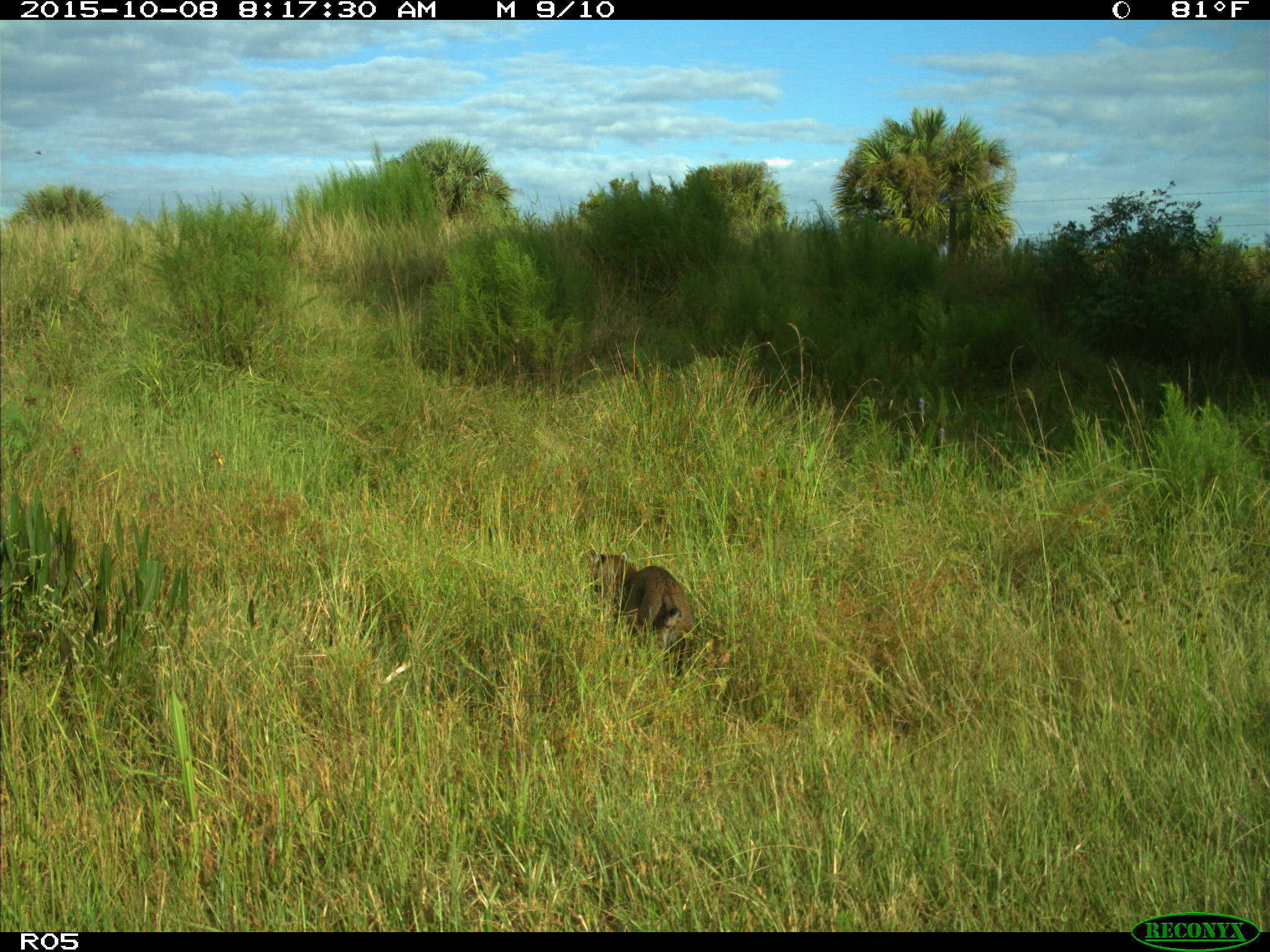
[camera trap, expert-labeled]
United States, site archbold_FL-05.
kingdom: Animalia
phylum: Chordata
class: Mammalia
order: Carnivora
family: Felidae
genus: Lynx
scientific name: Lynx rufus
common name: bobcat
Lynx rufus (bobcat).